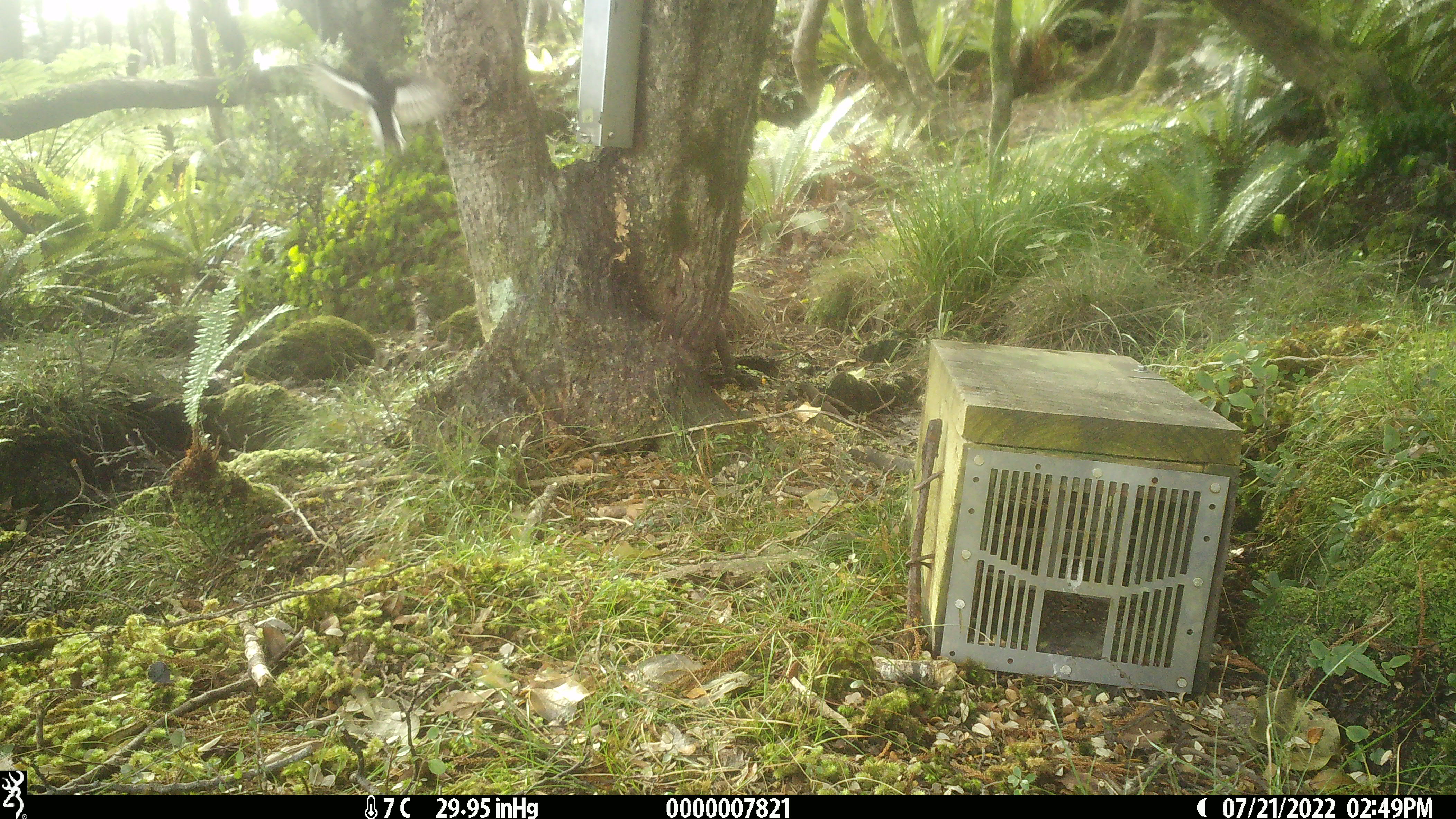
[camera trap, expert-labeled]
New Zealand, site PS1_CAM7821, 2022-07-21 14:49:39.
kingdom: Animalia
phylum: Chordata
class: Aves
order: Passeriformes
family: Petroicidae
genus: Petroica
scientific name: Petroica macrocephala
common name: tomtit